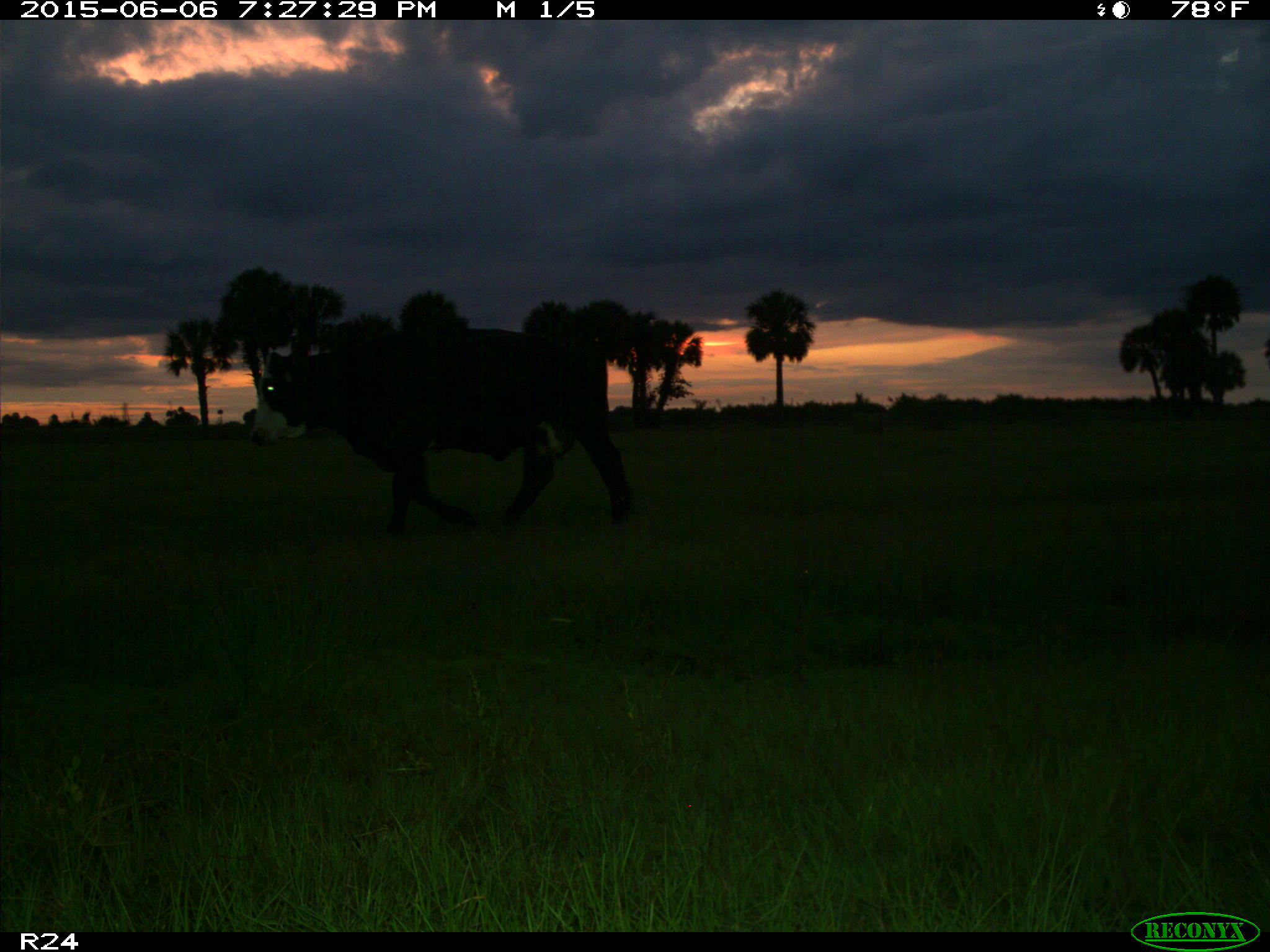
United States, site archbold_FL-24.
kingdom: Animalia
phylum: Chordata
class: Mammalia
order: Artiodactyla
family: Bovidae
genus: Bos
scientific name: Bos taurus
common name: domestic cow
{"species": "Bos taurus (domestic cow)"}